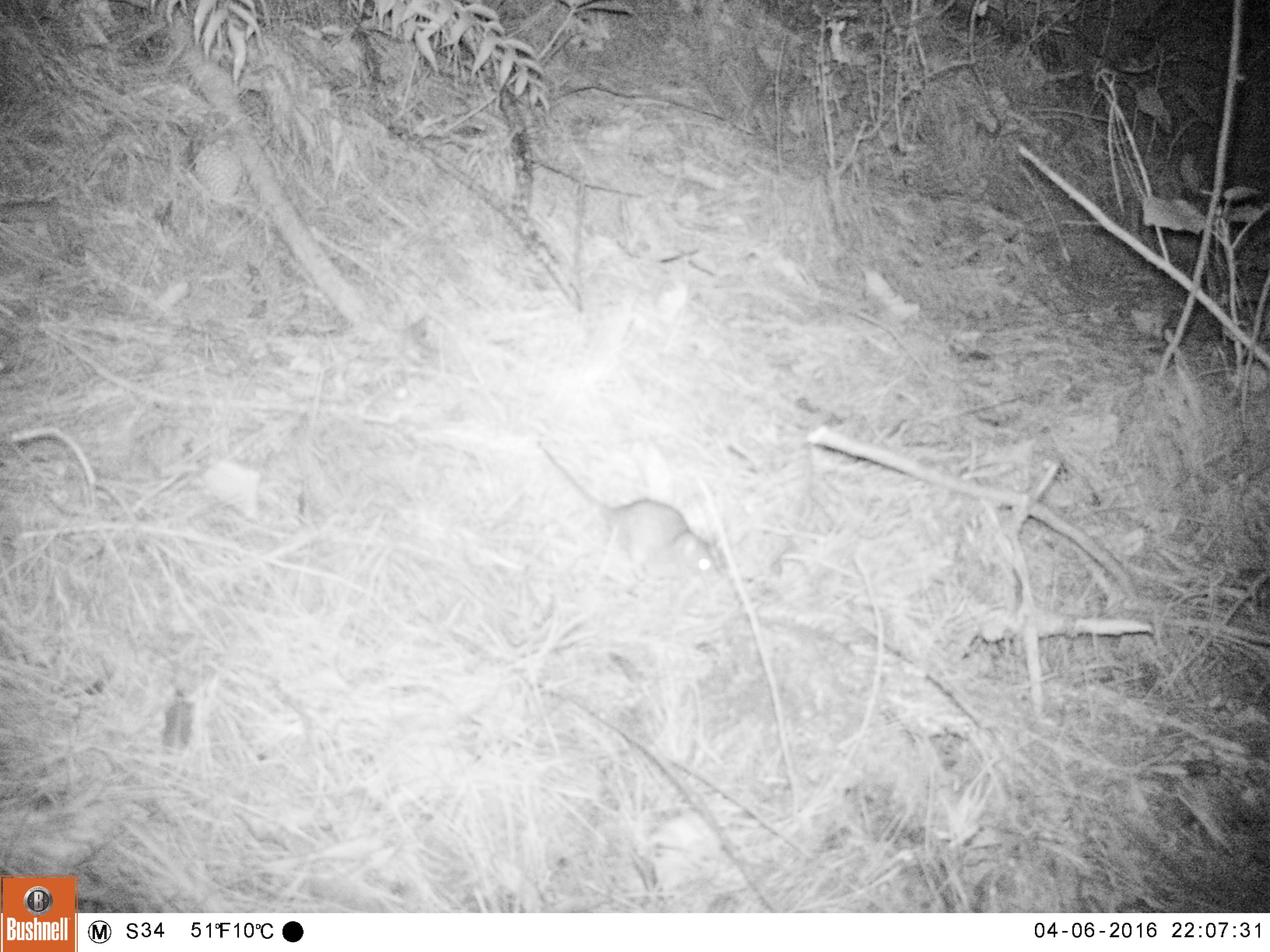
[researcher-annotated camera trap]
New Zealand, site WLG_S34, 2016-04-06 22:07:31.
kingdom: Animalia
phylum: Chordata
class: Mammalia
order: Rodentia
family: Muridae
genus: Rattus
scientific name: Rattus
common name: rat